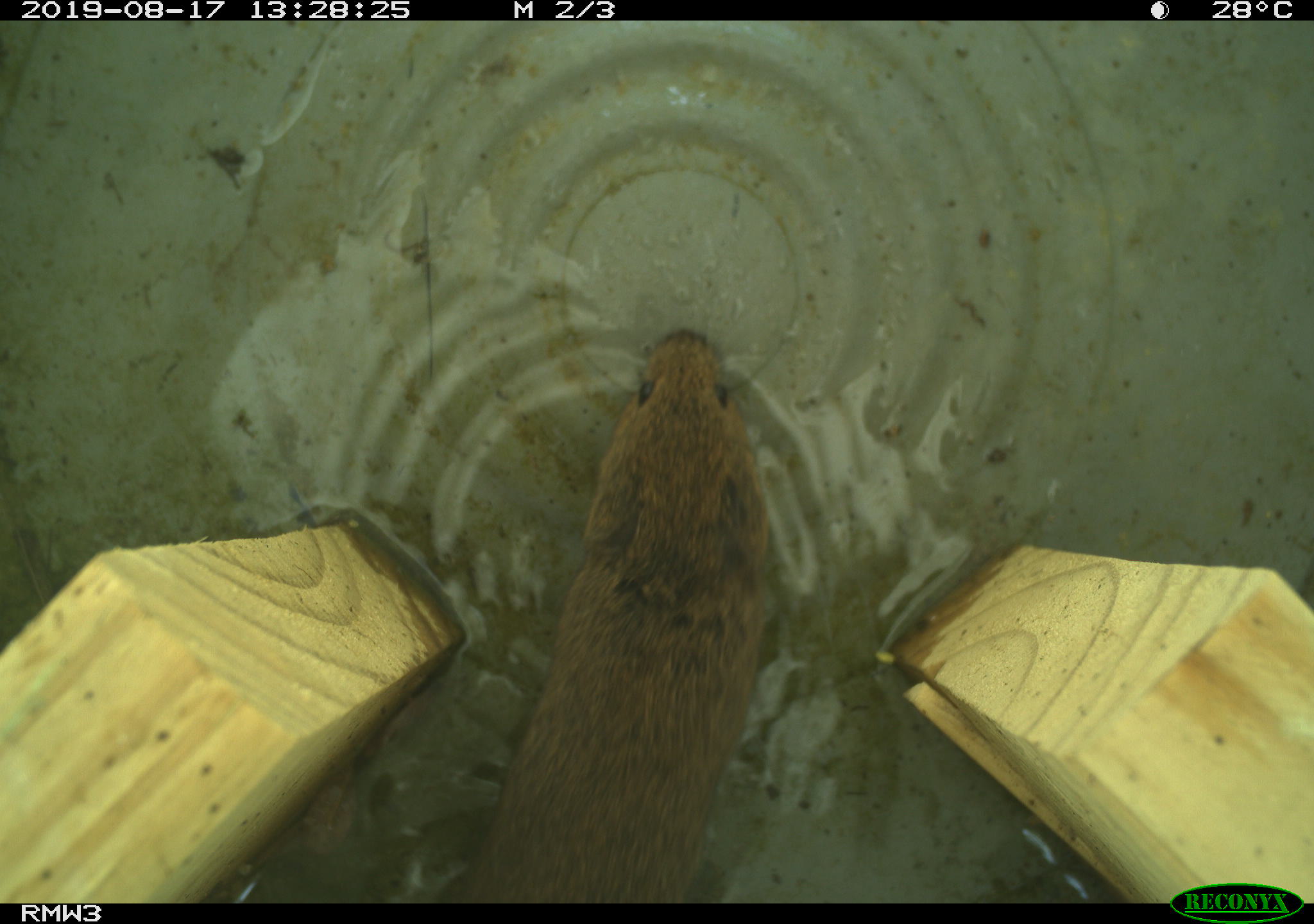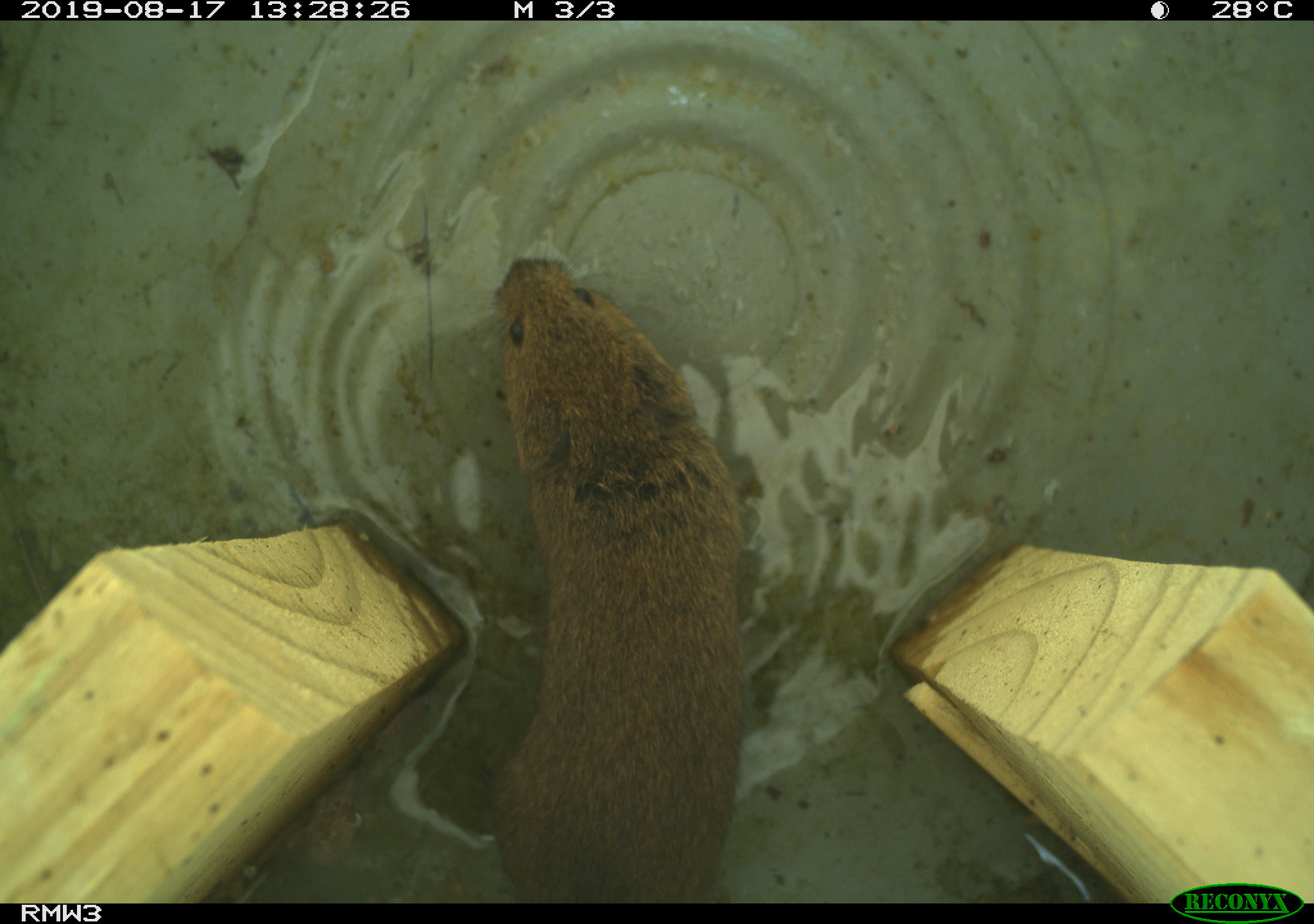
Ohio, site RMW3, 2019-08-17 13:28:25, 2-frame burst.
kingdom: Animalia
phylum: Chordata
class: Mammalia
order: Rodentia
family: Cricetidae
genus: Microtus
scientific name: Microtus pennsylvanicus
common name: meadow vole